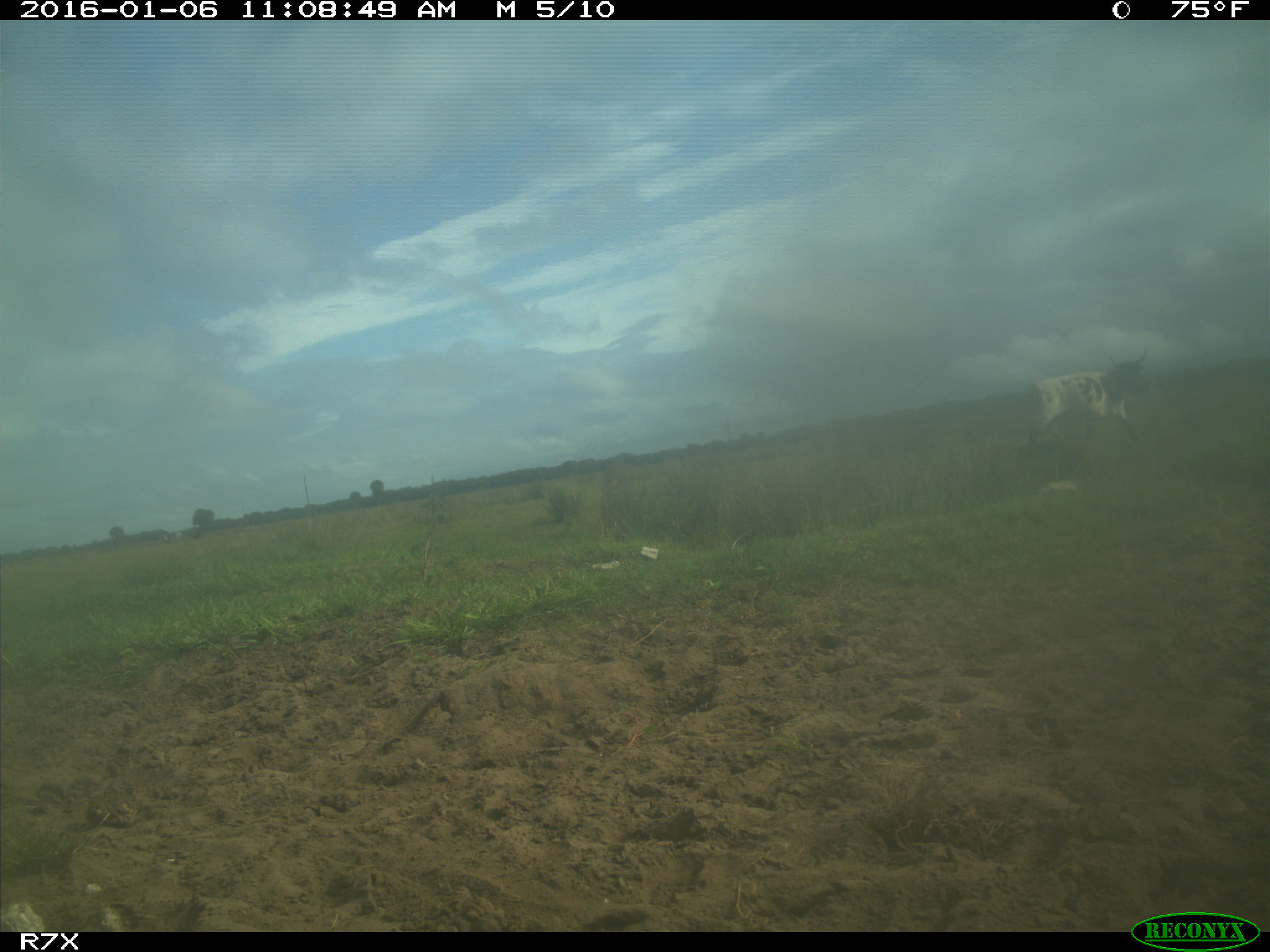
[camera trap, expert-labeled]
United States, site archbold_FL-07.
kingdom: Animalia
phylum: Chordata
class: Mammalia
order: Artiodactyla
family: Bovidae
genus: Bos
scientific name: Bos taurus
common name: domestic cow